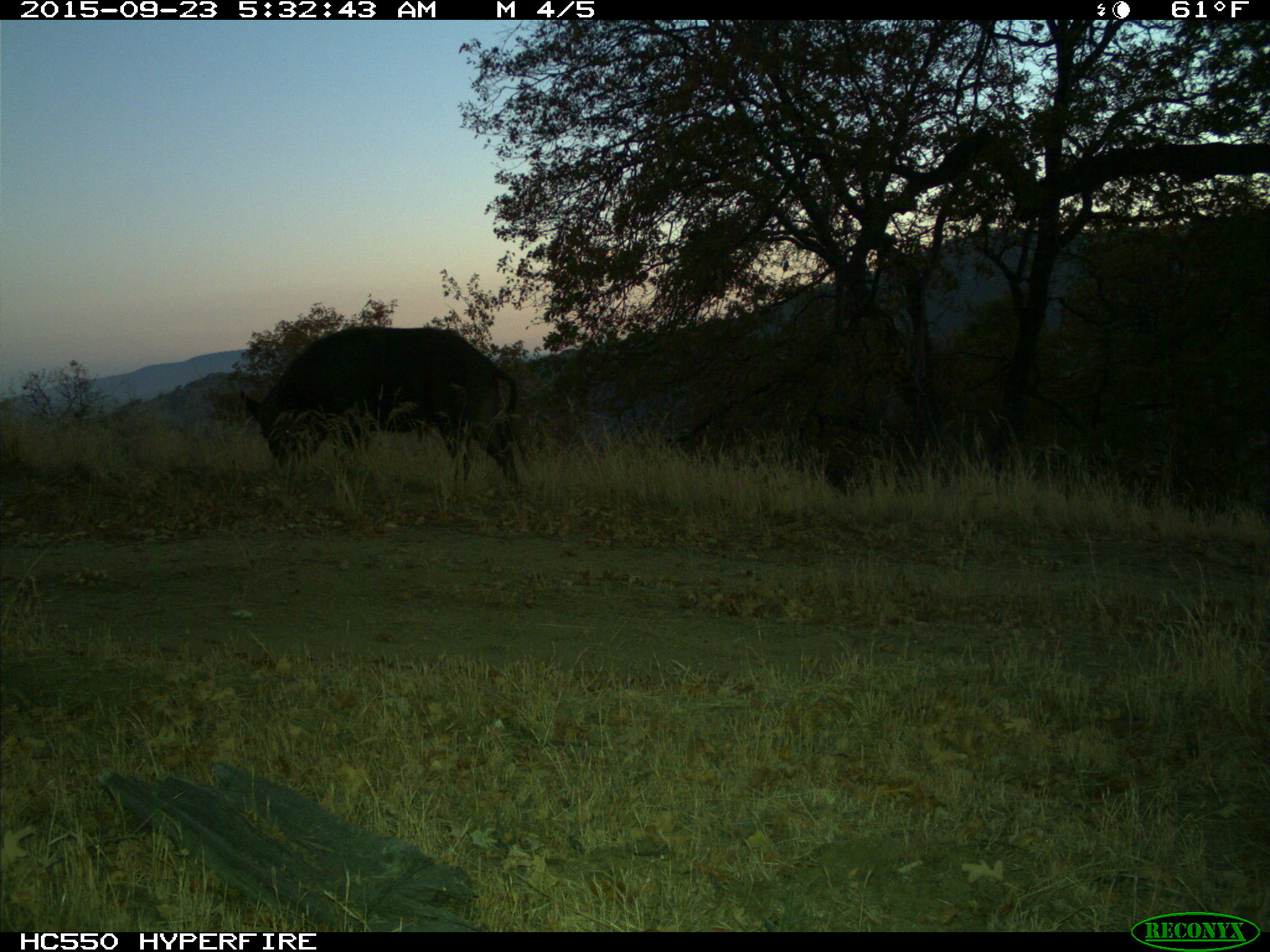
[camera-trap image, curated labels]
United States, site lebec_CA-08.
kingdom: Animalia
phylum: Chordata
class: Mammalia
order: Artiodactyla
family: Suidae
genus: Sus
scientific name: Sus scrofa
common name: wild boar